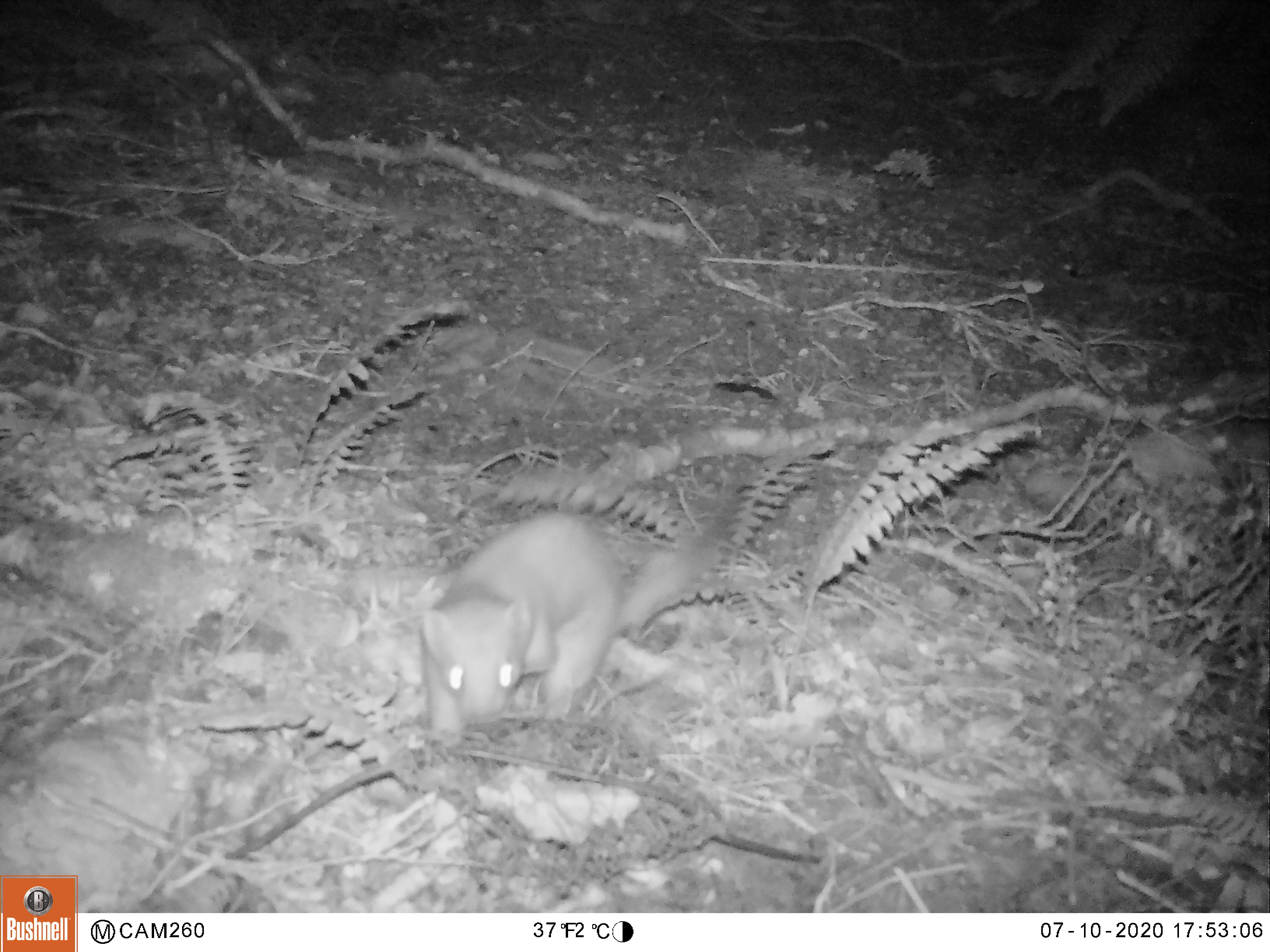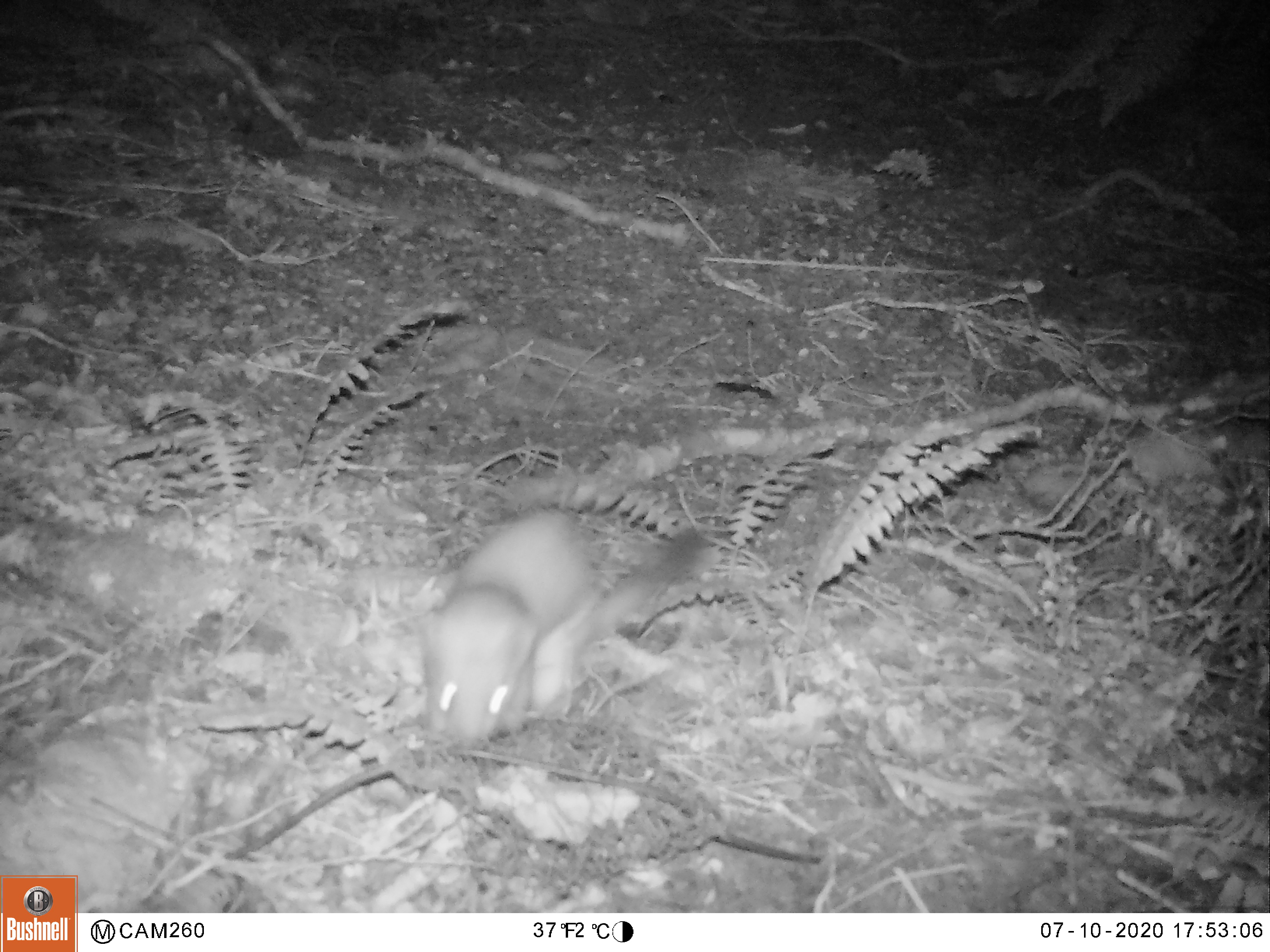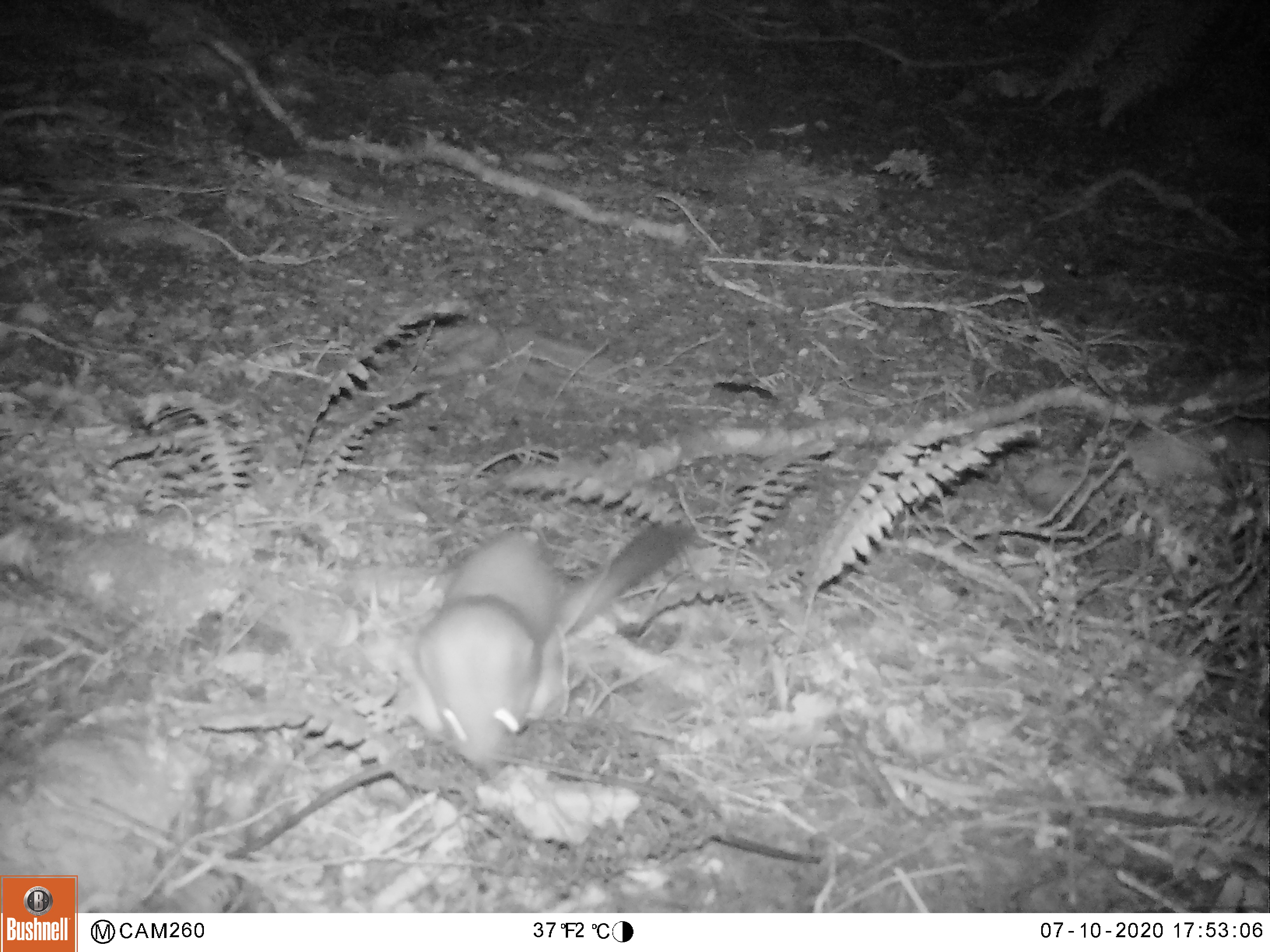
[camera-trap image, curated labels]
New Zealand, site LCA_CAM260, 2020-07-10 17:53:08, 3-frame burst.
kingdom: Animalia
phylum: Chordata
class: Mammalia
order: Carnivora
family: Mustelidae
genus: Mustela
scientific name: Mustela erminea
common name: stoat